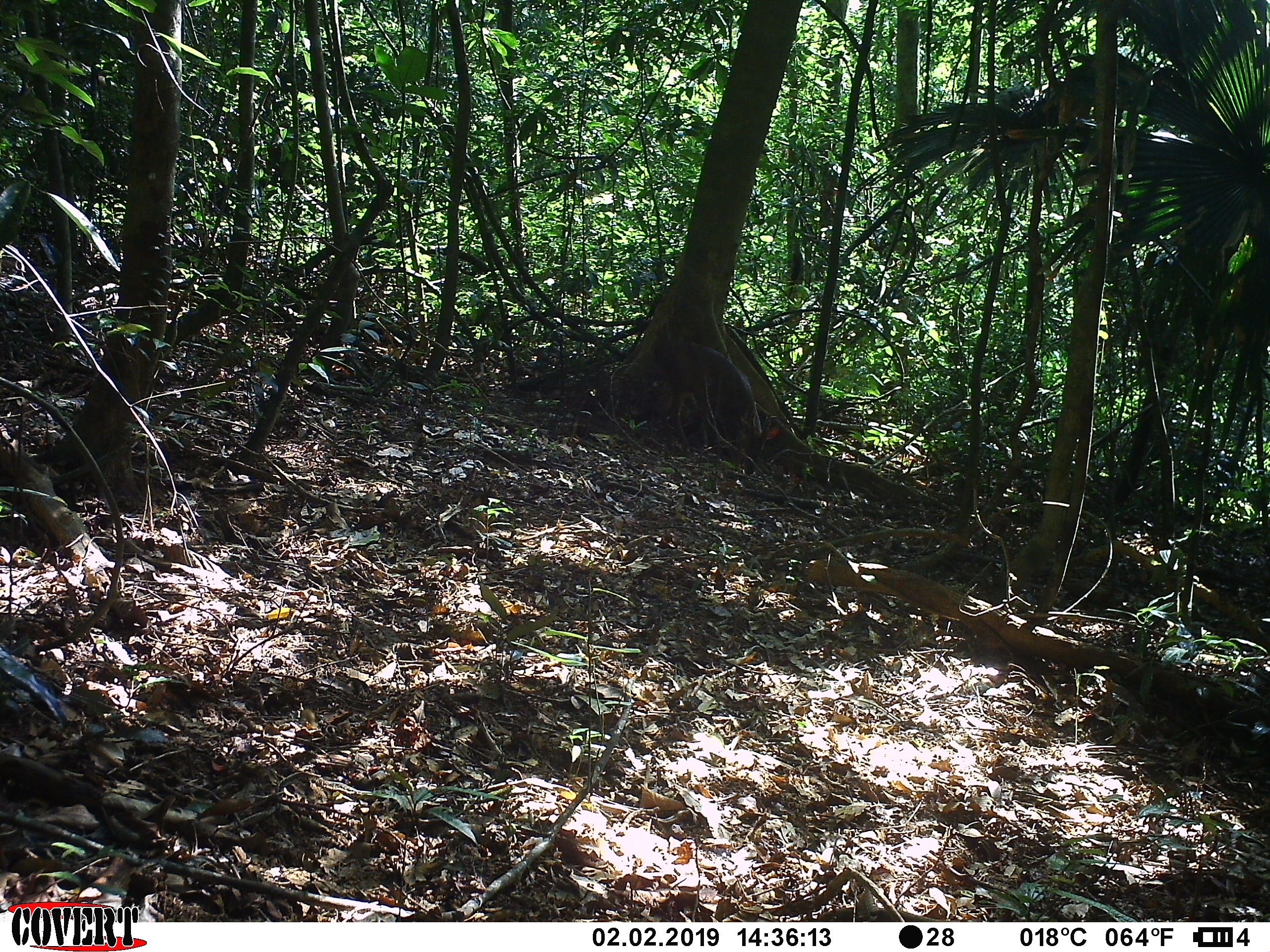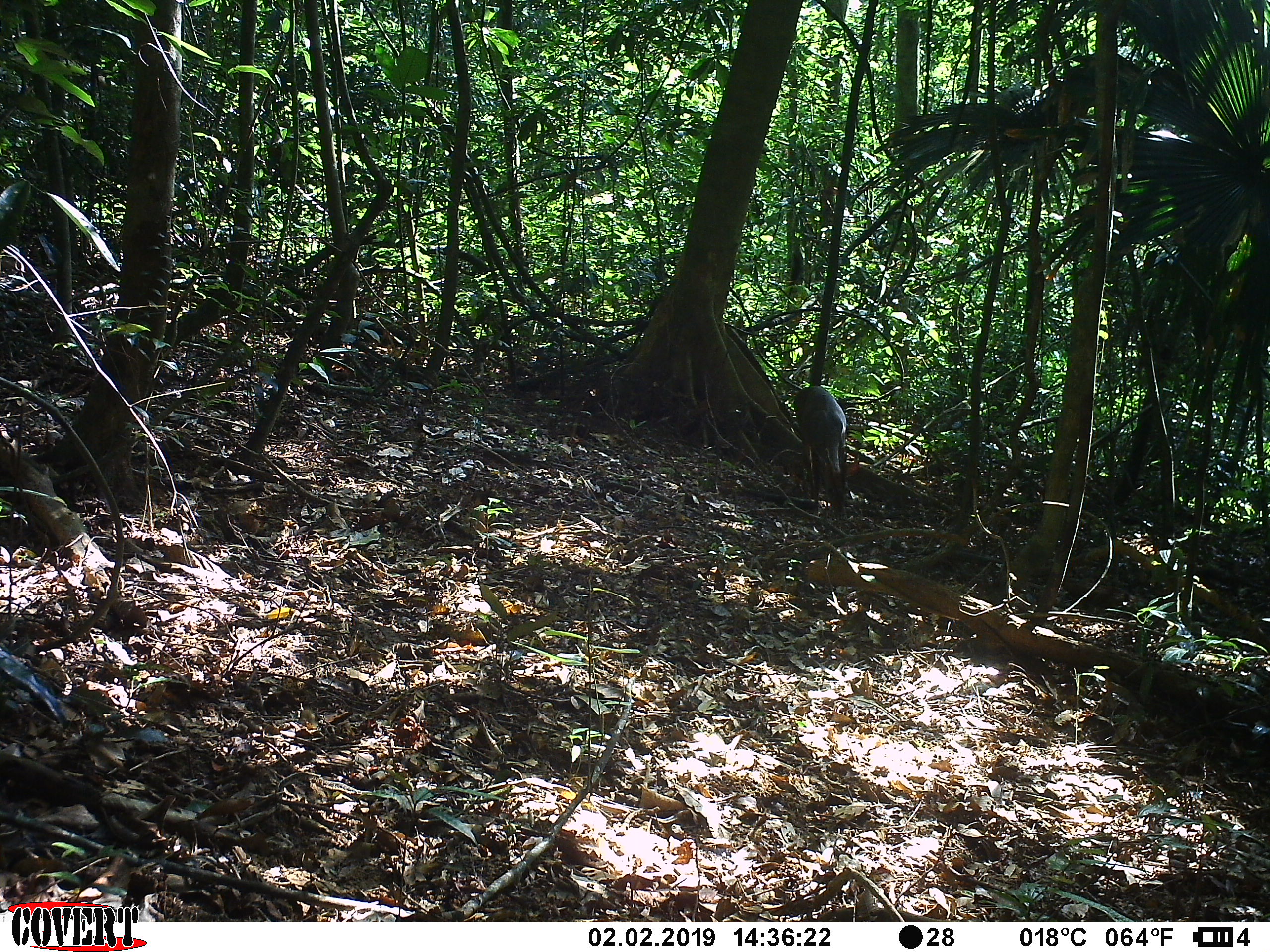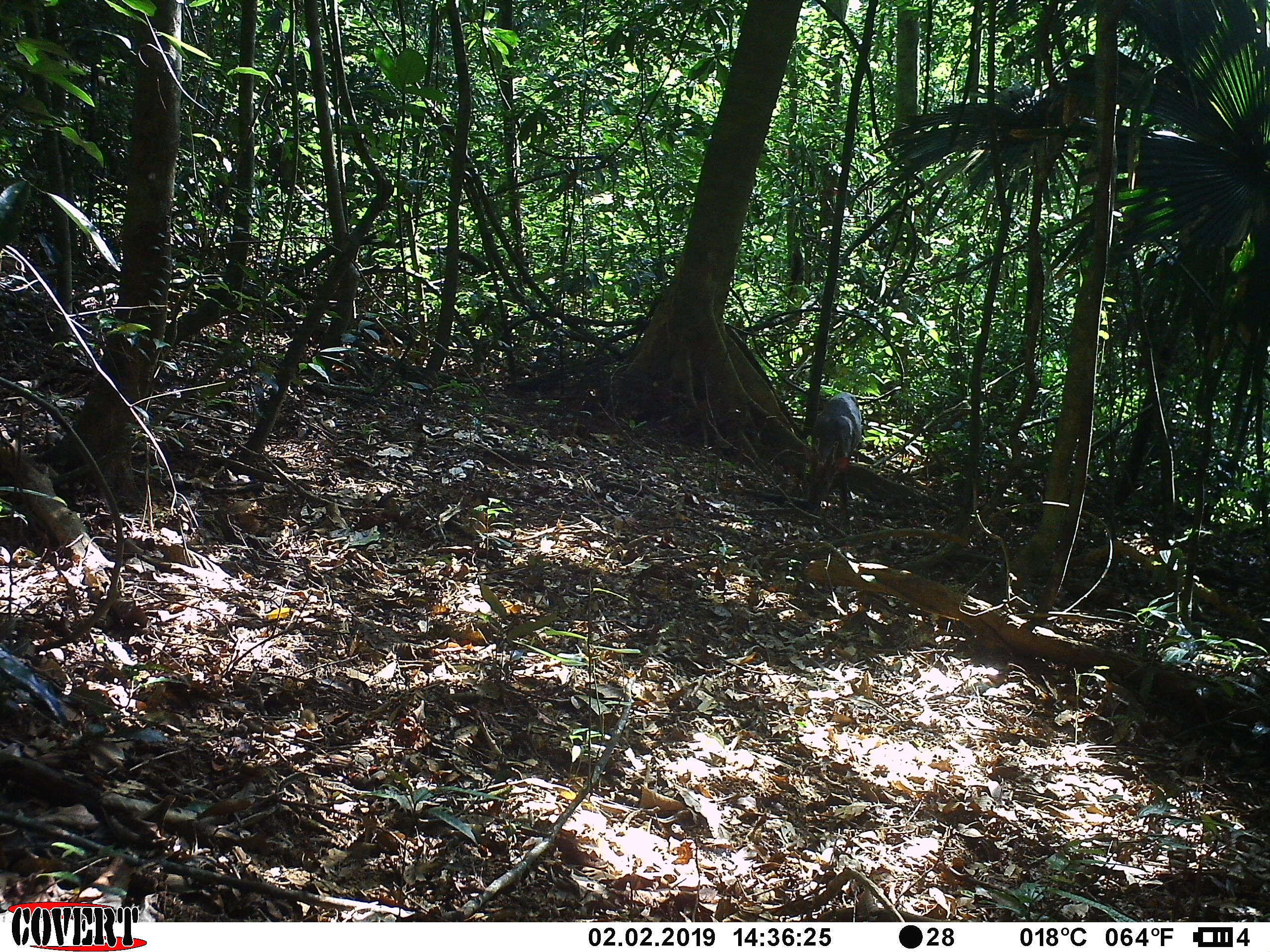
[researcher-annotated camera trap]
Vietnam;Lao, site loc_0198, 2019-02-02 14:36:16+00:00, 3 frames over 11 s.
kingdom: Animalia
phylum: Chordata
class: Mammalia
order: Artiodactyla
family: Cervidae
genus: Muntiacus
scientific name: Muntiacus vuquangensis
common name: large-antlered muntjac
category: large antlered muntjac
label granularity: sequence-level